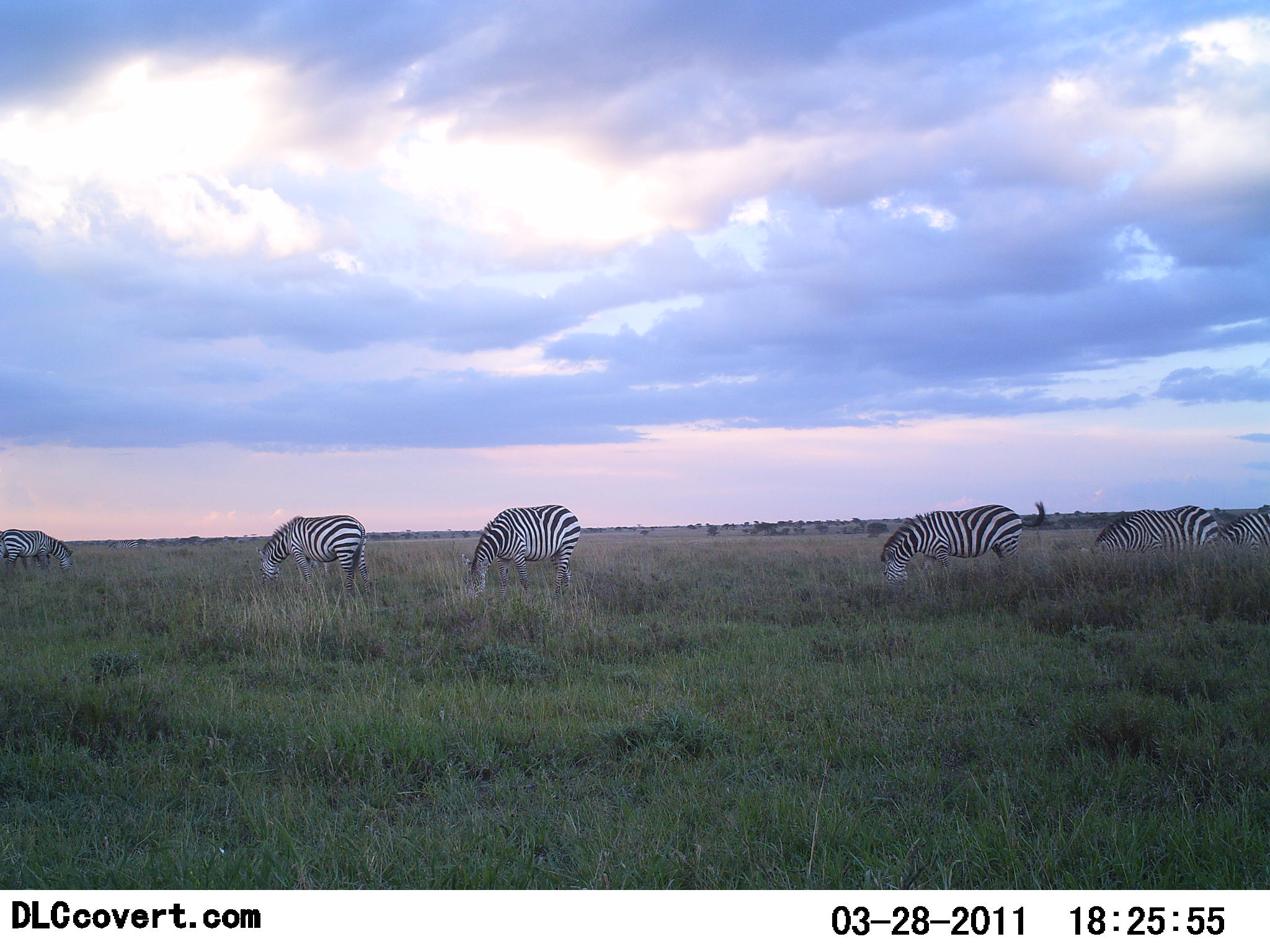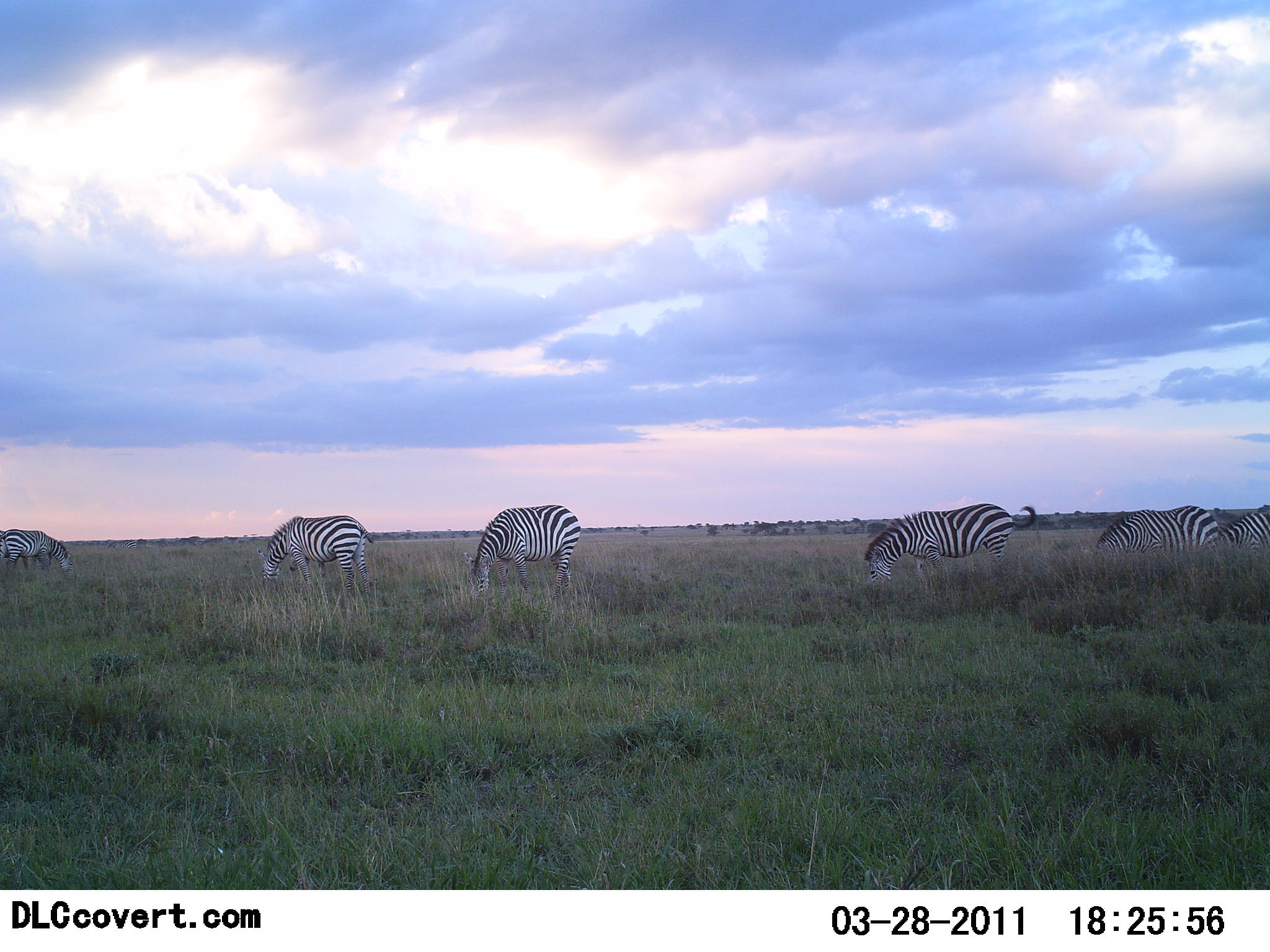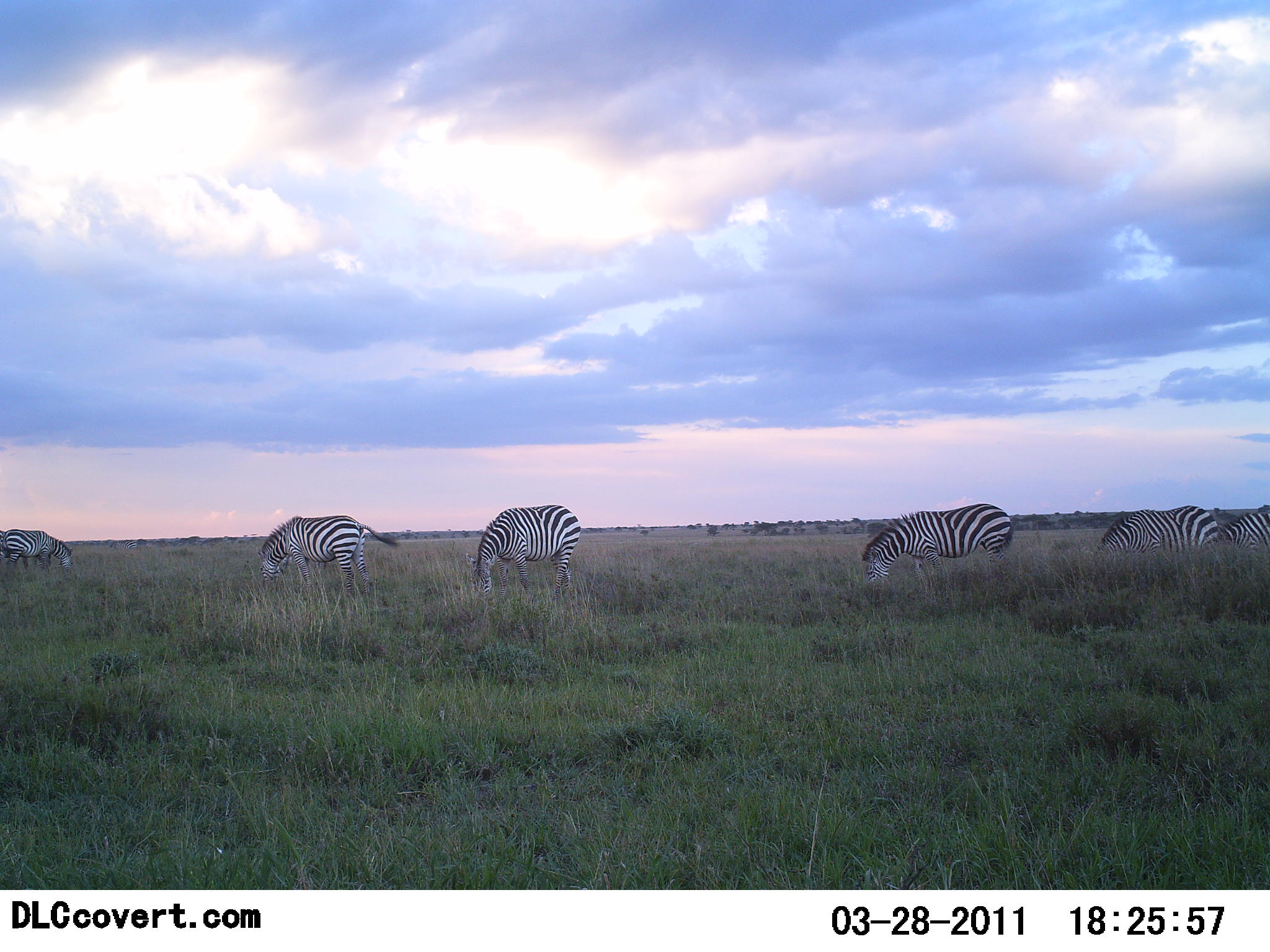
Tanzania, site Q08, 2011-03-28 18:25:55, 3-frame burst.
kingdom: Animalia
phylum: Chordata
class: Mammalia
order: Perissodactyla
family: Equidae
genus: Equus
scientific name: Equus quagga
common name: plains zebra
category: zebra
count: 6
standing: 31%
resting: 0%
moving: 0%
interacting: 0%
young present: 0%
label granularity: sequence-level